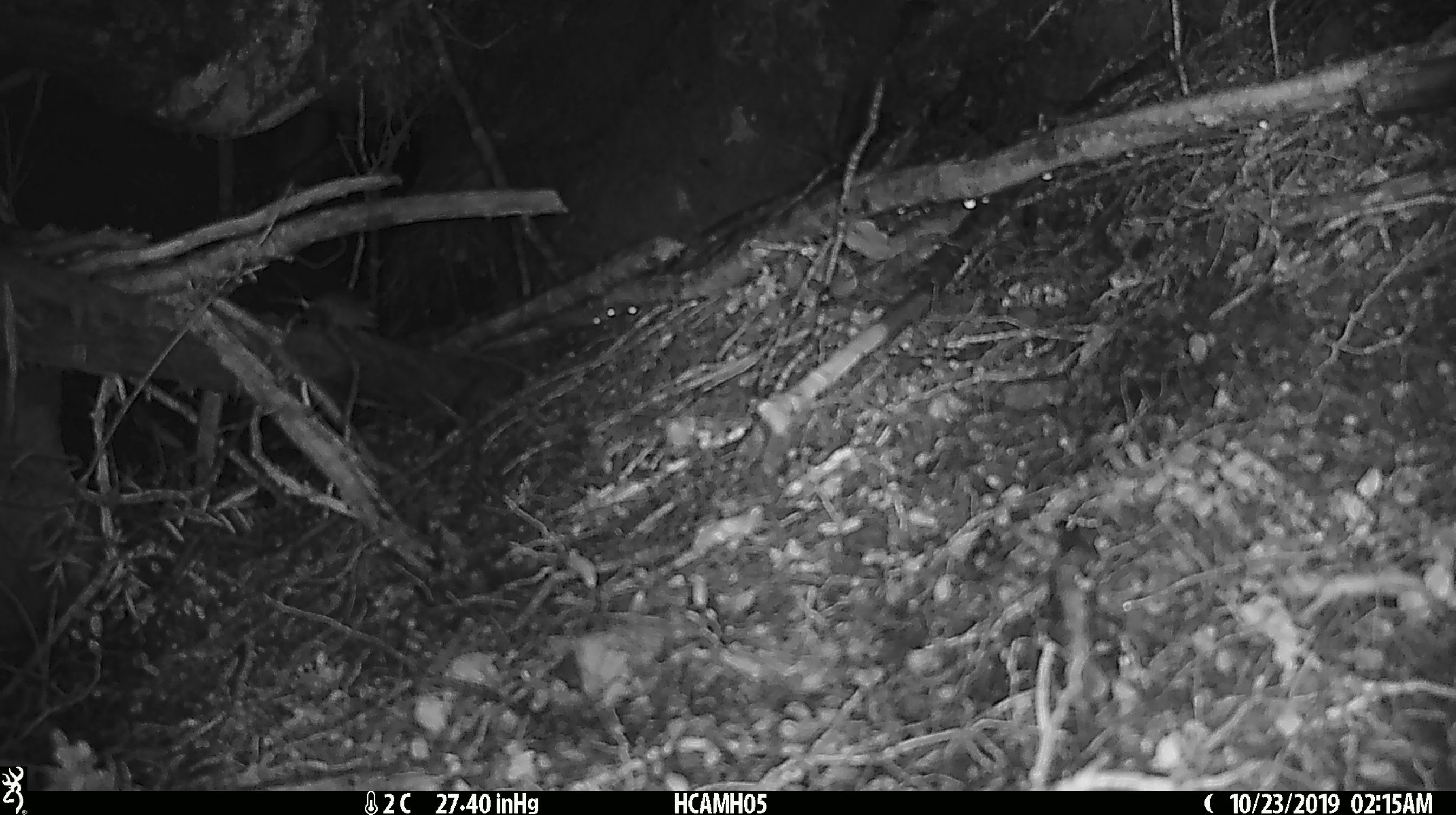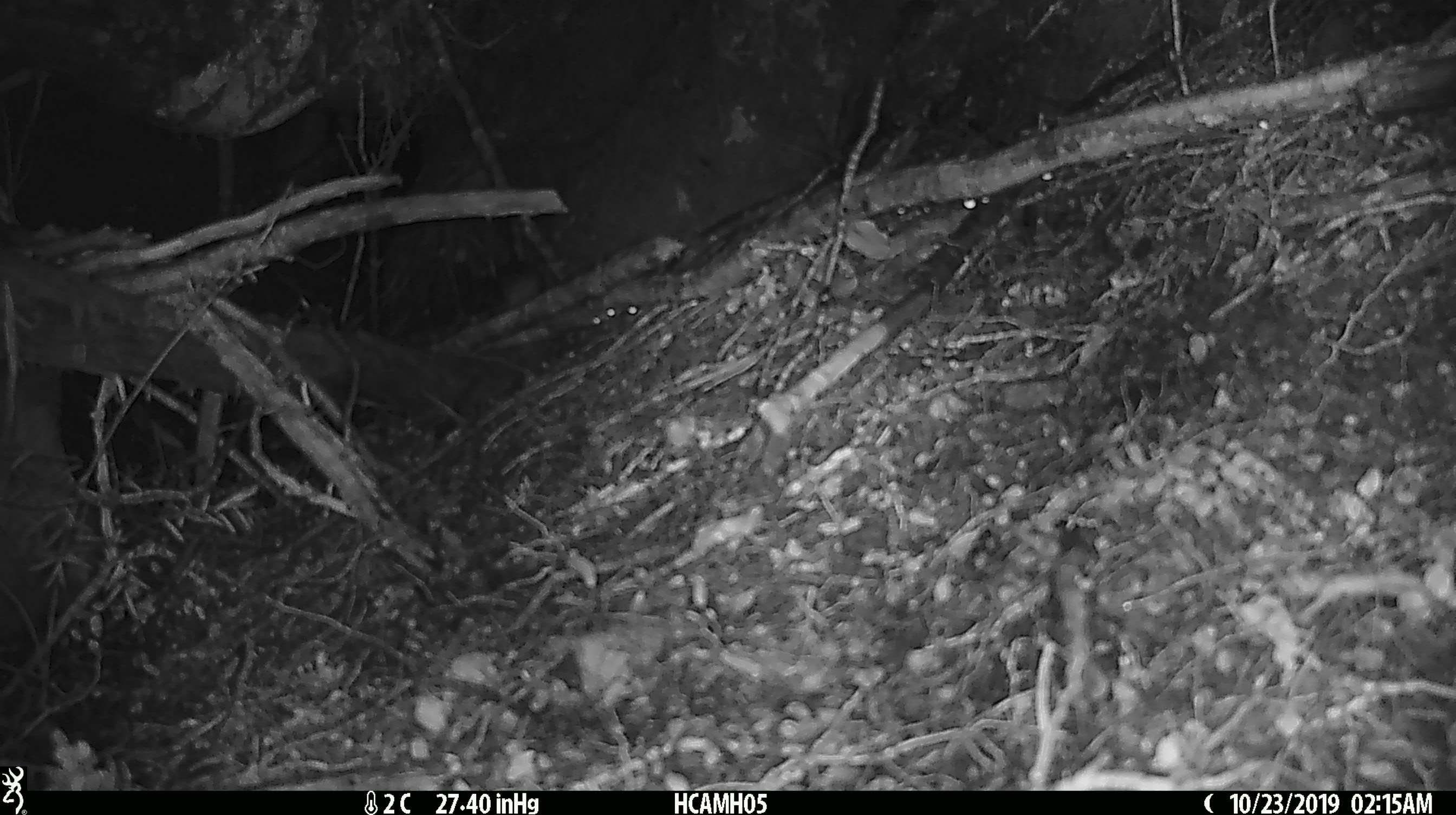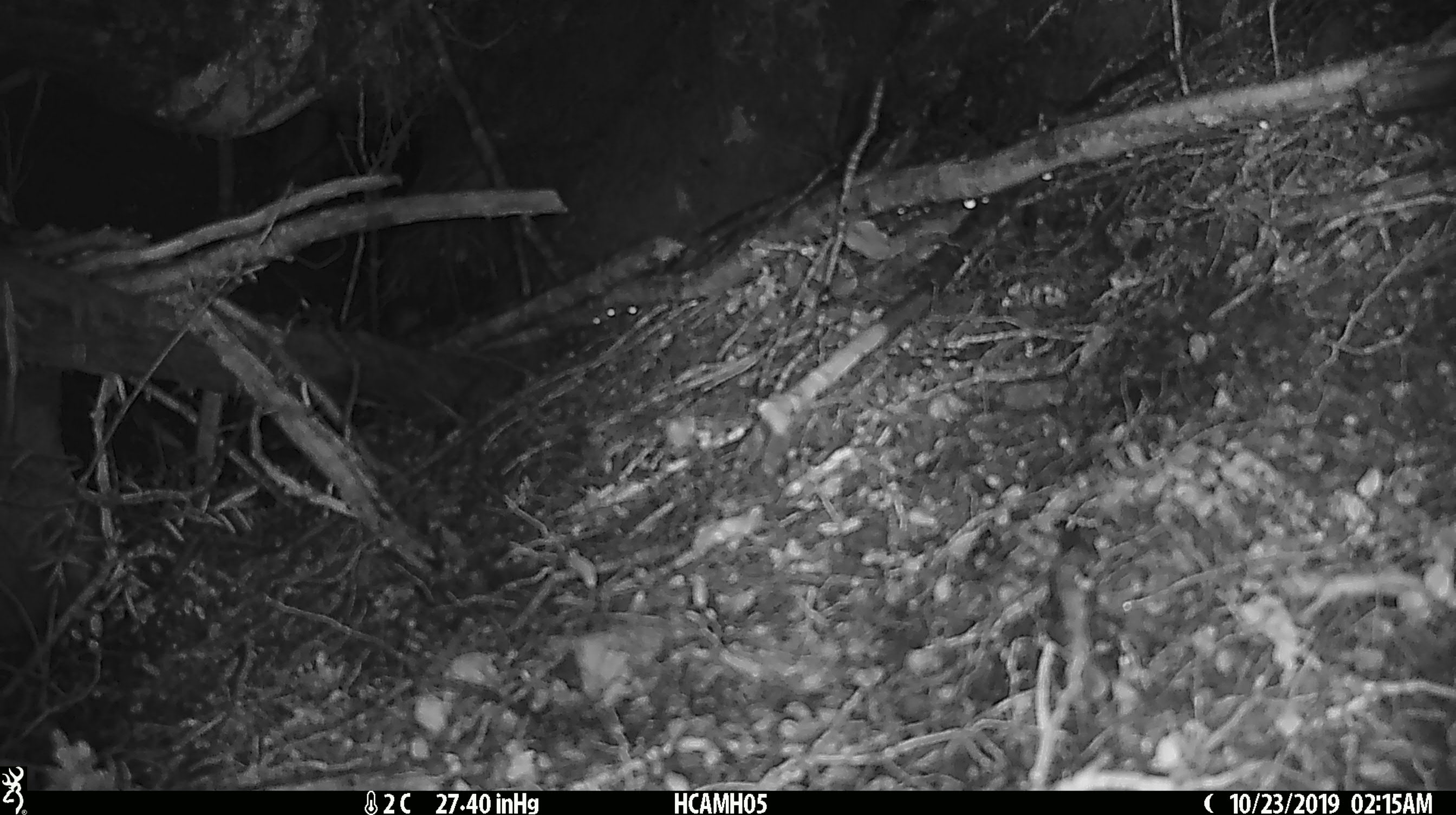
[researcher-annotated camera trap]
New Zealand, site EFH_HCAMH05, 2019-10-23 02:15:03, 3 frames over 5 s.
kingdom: Animalia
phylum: Chordata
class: Mammalia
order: Rodentia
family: Muridae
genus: Mus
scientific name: Mus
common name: mouse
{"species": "mouse (Mus)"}